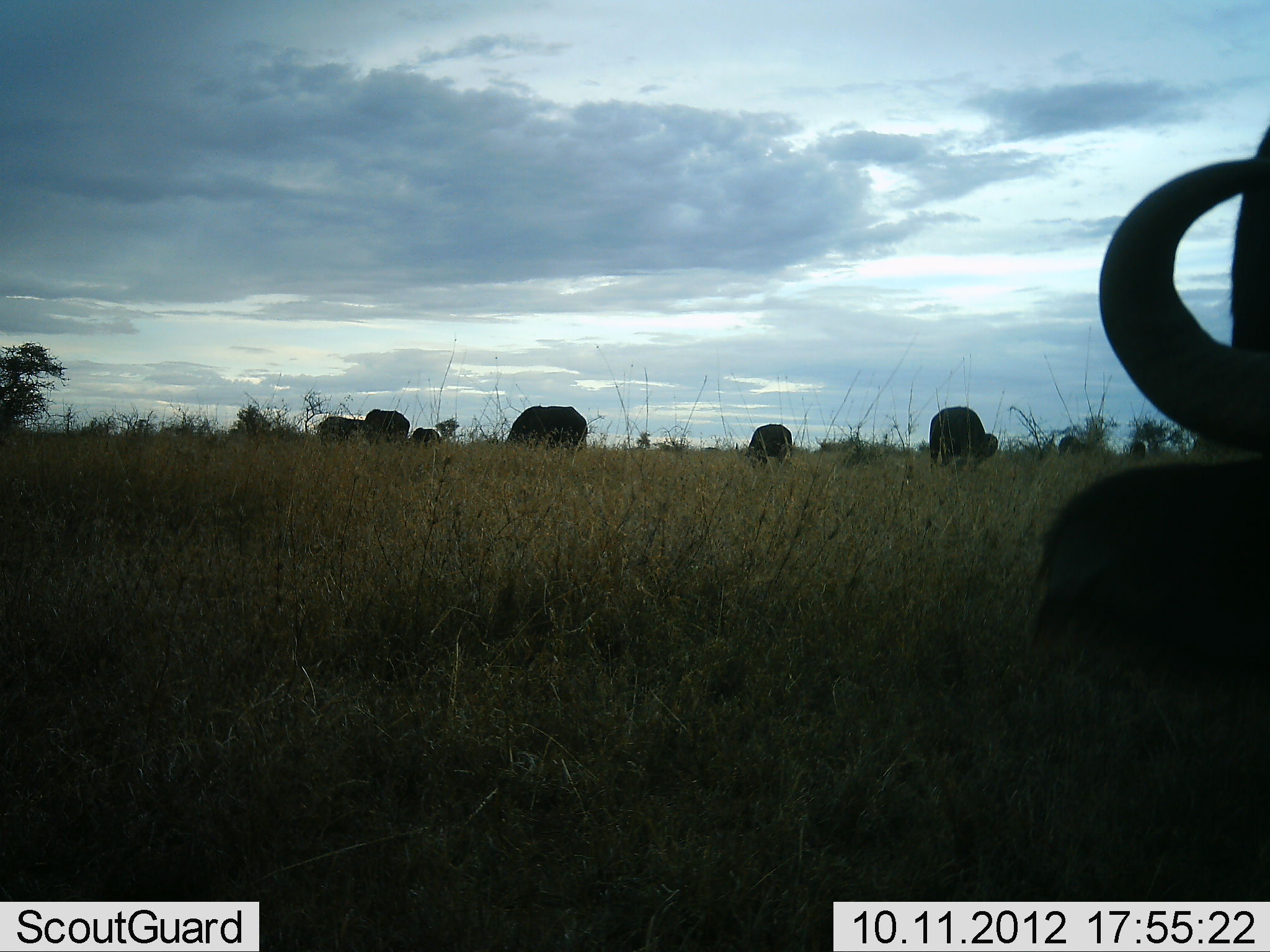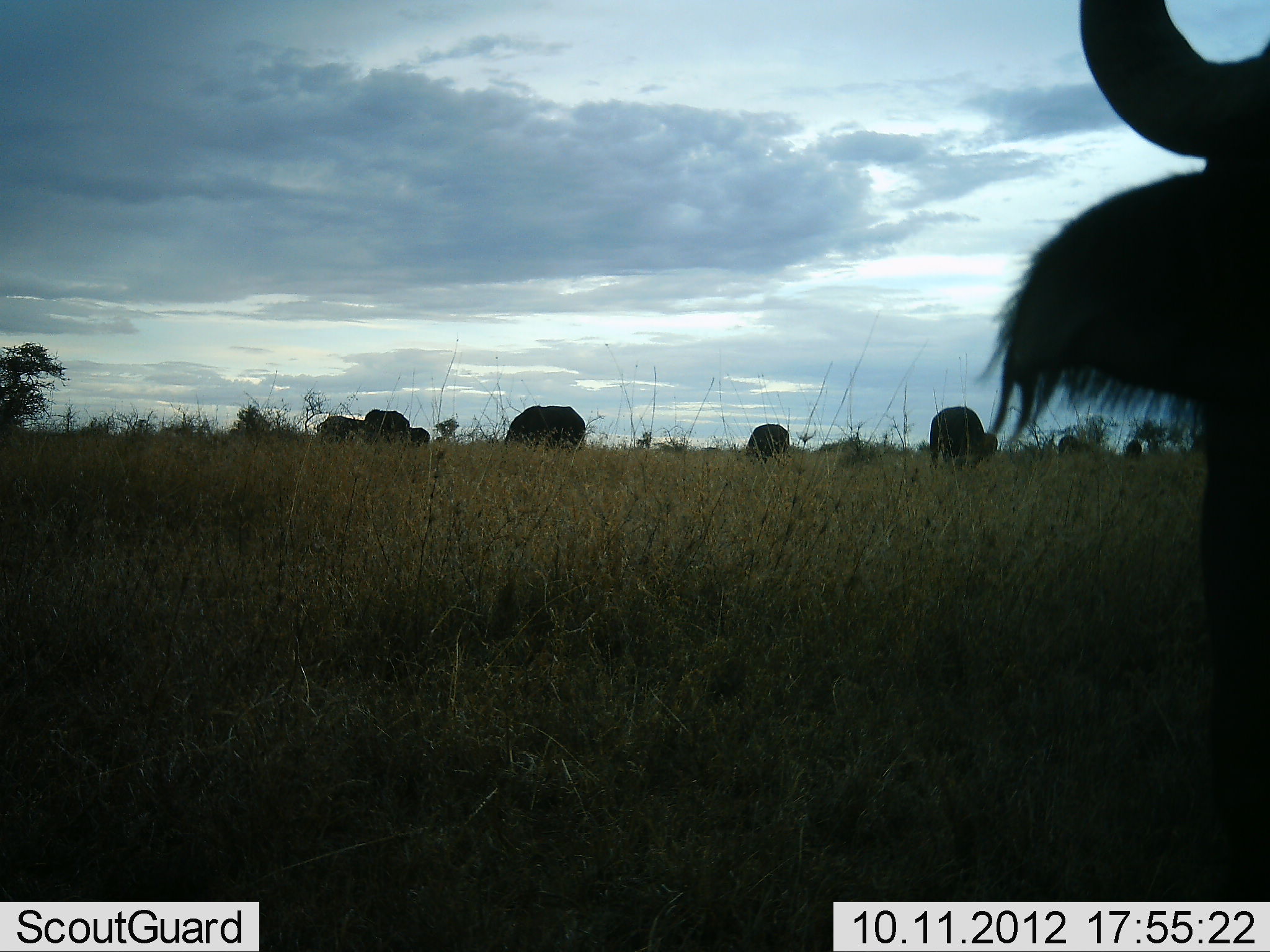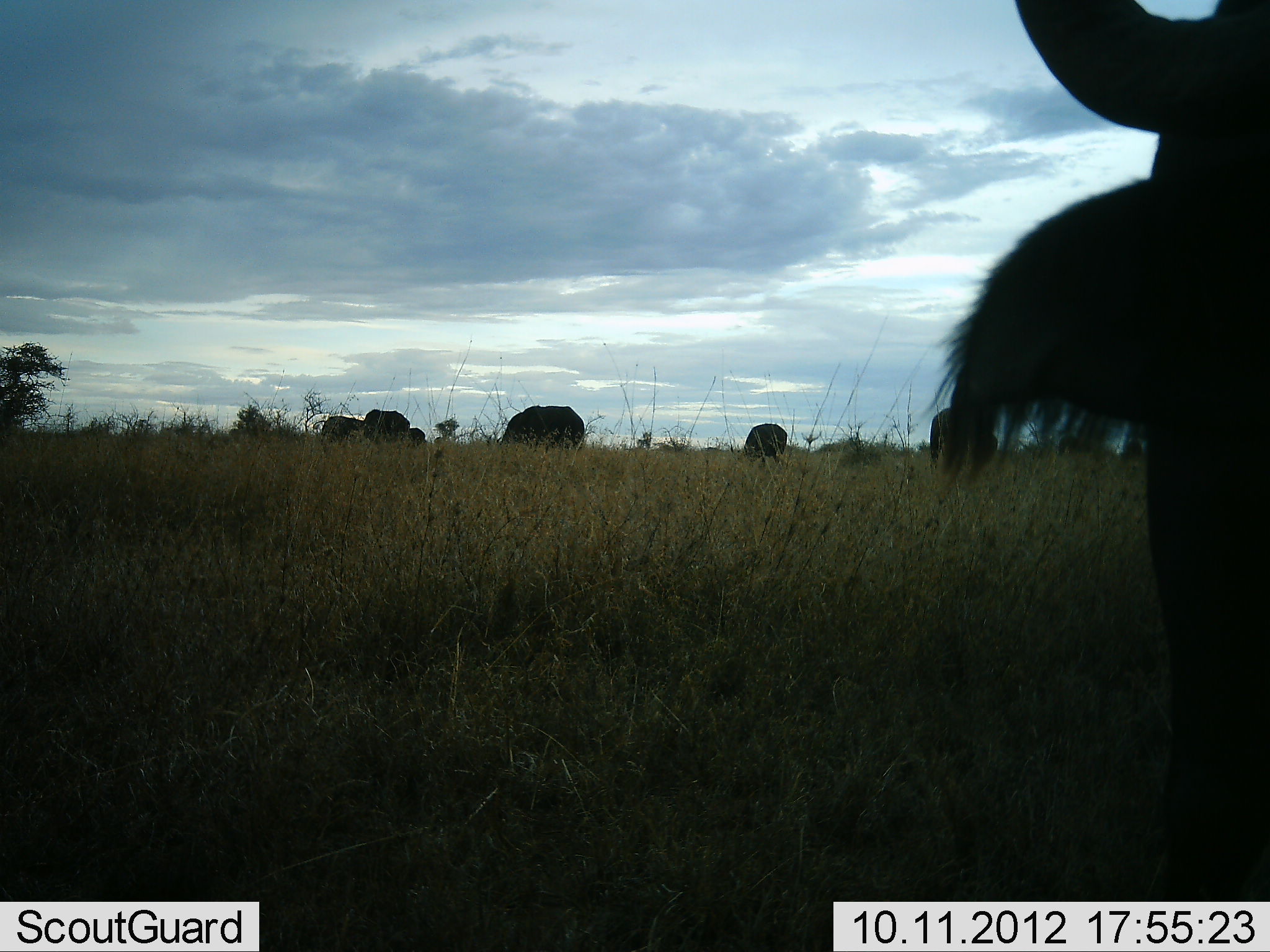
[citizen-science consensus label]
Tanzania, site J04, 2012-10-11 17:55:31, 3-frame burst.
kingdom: Animalia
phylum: Chordata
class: Mammalia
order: Artiodactyla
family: Bovidae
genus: Connochaetes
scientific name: Connochaetes taurinus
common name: blue wildebeest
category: wildebeest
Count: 9.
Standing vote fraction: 70%.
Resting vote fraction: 0%.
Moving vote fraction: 20%.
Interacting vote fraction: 0%.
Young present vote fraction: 0%.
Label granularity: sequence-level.